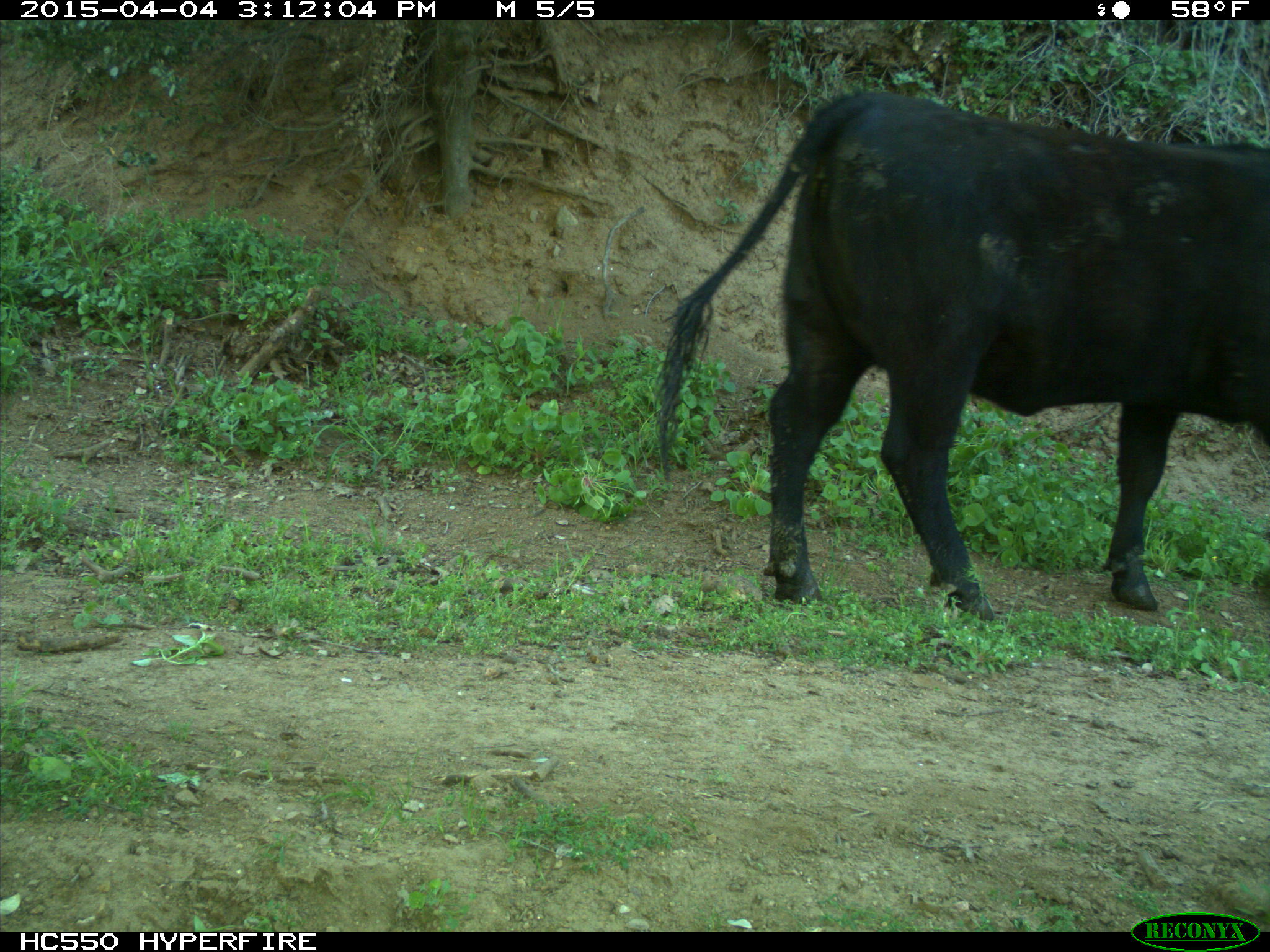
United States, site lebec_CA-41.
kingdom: Animalia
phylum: Chordata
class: Mammalia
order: Artiodactyla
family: Bovidae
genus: Bos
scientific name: Bos taurus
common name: domestic cow